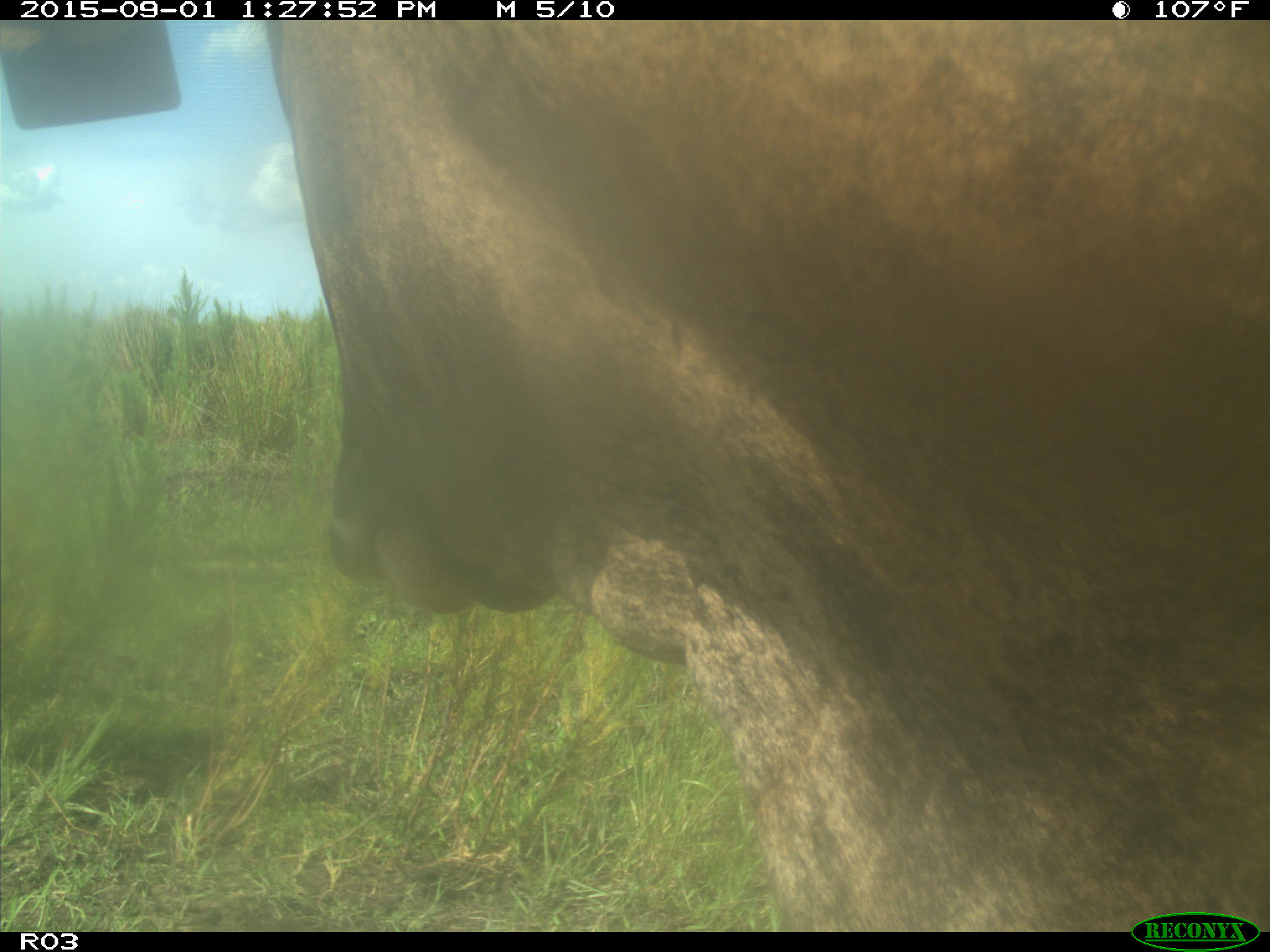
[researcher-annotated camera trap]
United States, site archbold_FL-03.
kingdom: Animalia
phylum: Chordata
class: Mammalia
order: Artiodactyla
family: Bovidae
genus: Bos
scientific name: Bos taurus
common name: domestic cow